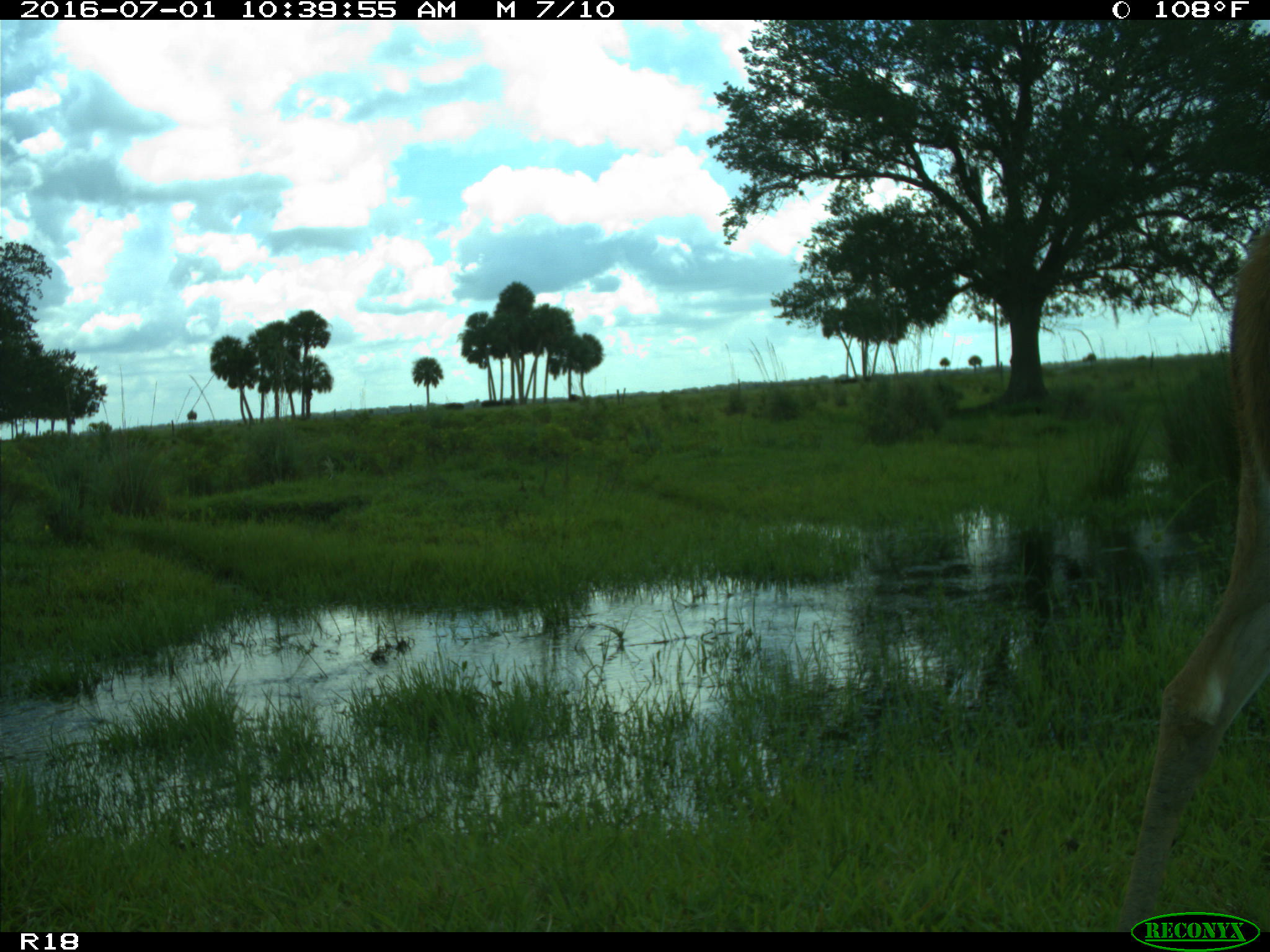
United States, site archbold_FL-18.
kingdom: Animalia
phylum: Chordata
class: Mammalia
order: Artiodactyla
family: Cervidae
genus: Odocoileus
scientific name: Odocoileus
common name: deer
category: unidentified deer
Unidentified deer (deer) (Odocoileus).